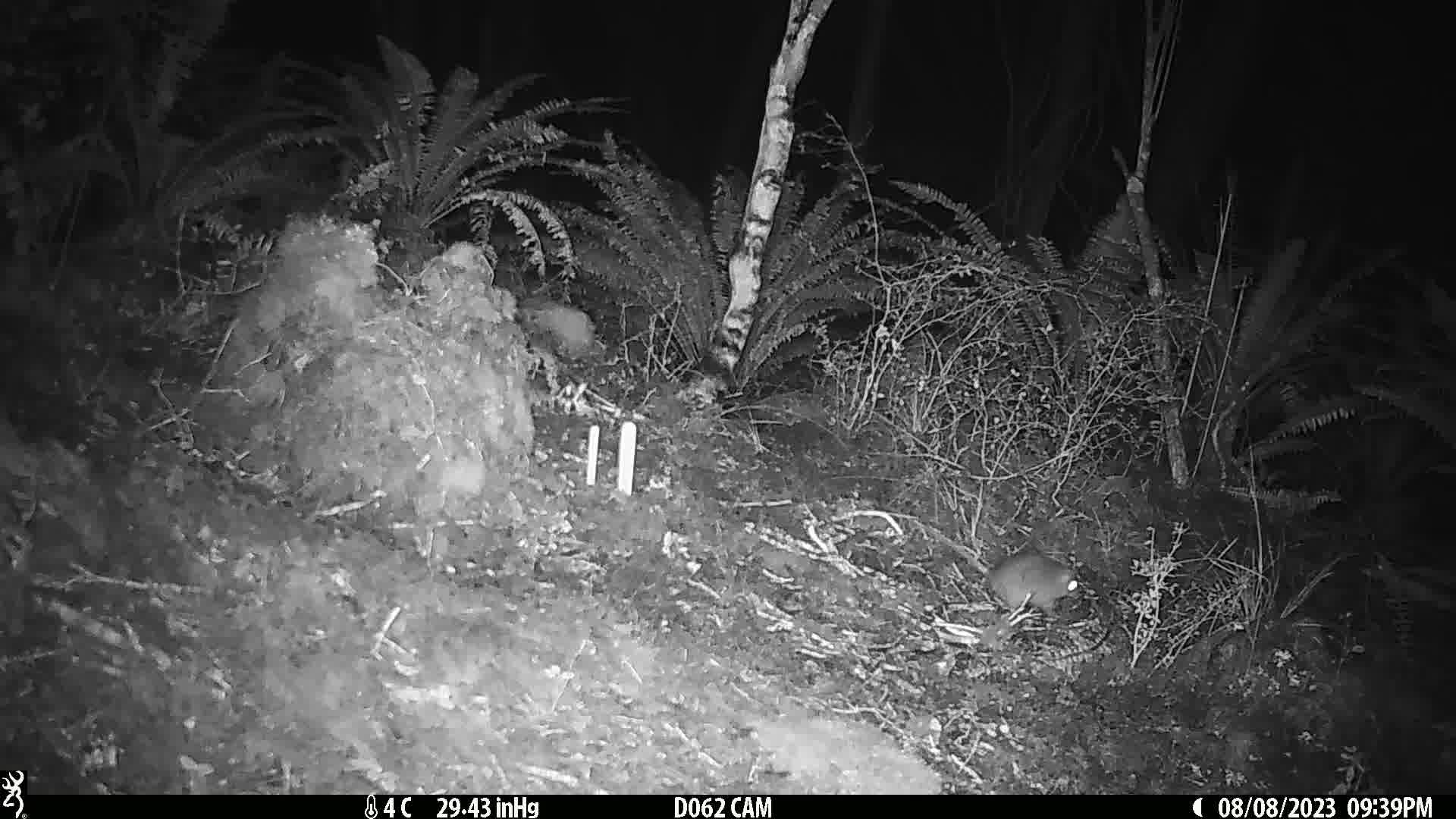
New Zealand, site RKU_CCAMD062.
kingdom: Animalia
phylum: Chordata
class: Mammalia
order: Rodentia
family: Muridae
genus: Rattus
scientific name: Rattus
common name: rat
Rat (Rattus).